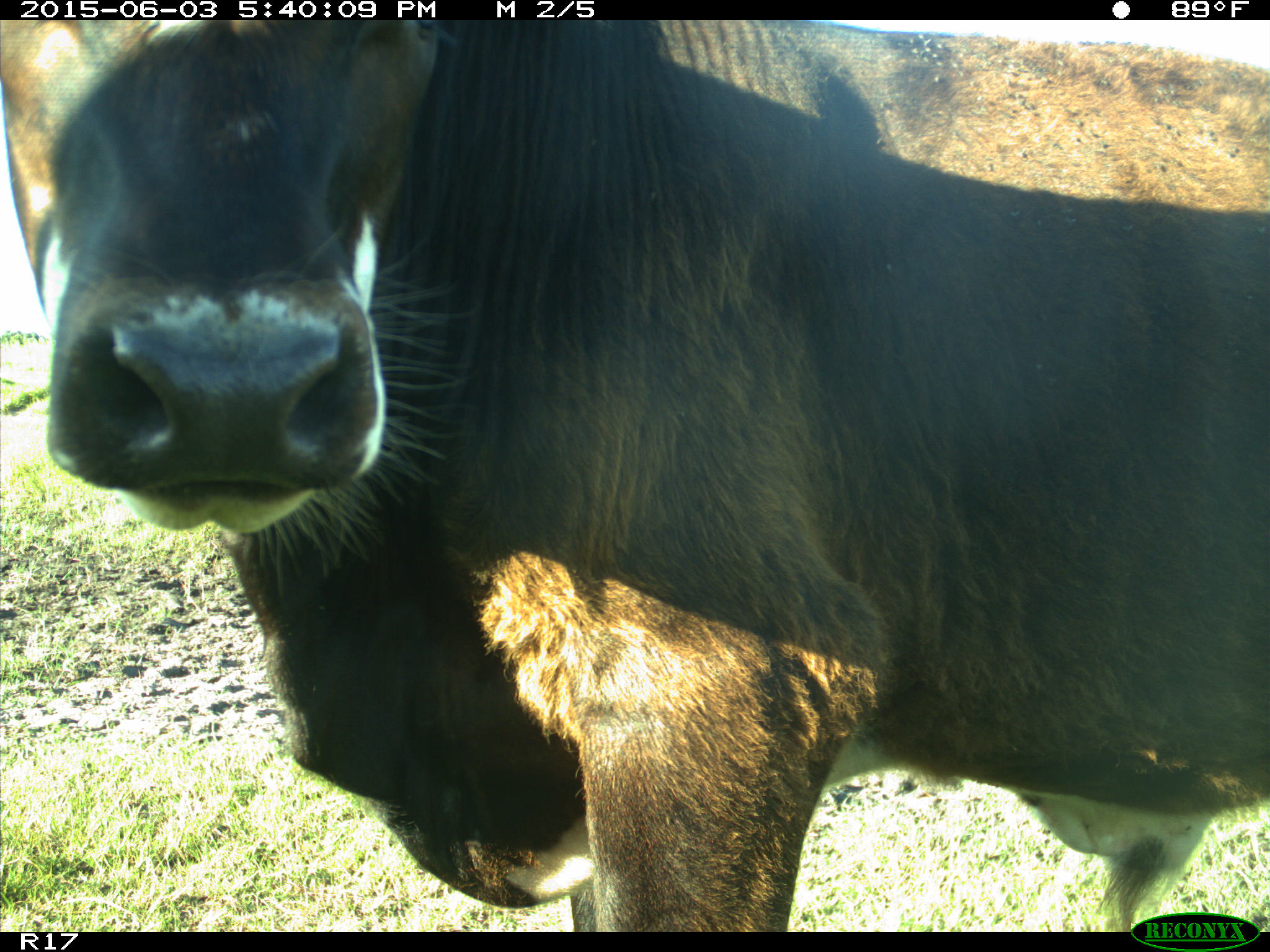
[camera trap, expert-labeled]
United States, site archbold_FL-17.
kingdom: Animalia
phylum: Chordata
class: Mammalia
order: Artiodactyla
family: Bovidae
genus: Bos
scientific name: Bos taurus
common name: domestic cow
Bos taurus (domestic cow).